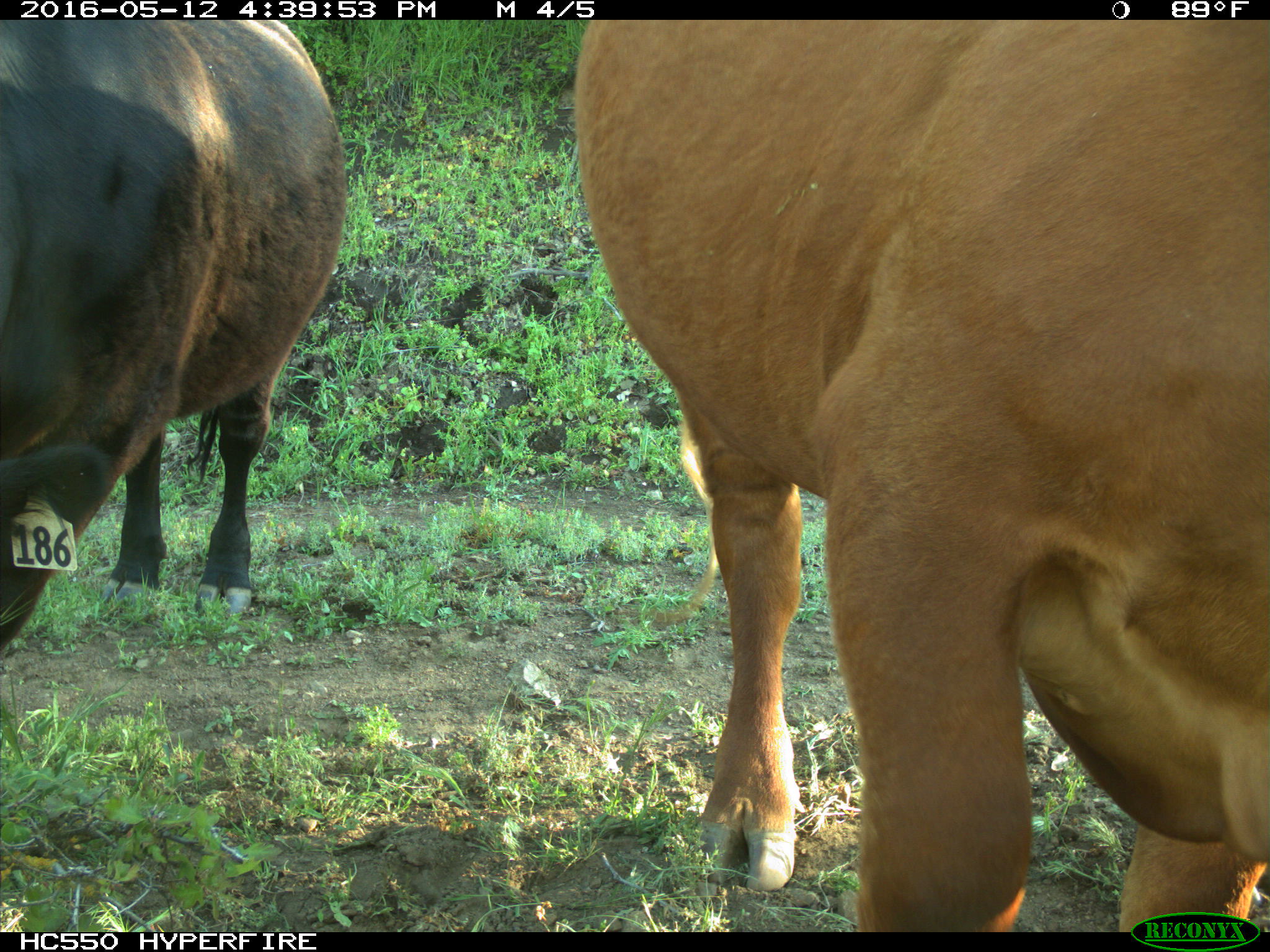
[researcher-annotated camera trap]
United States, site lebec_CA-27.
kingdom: Animalia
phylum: Chordata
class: Mammalia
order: Artiodactyla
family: Bovidae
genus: Bos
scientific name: Bos taurus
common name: domestic cow